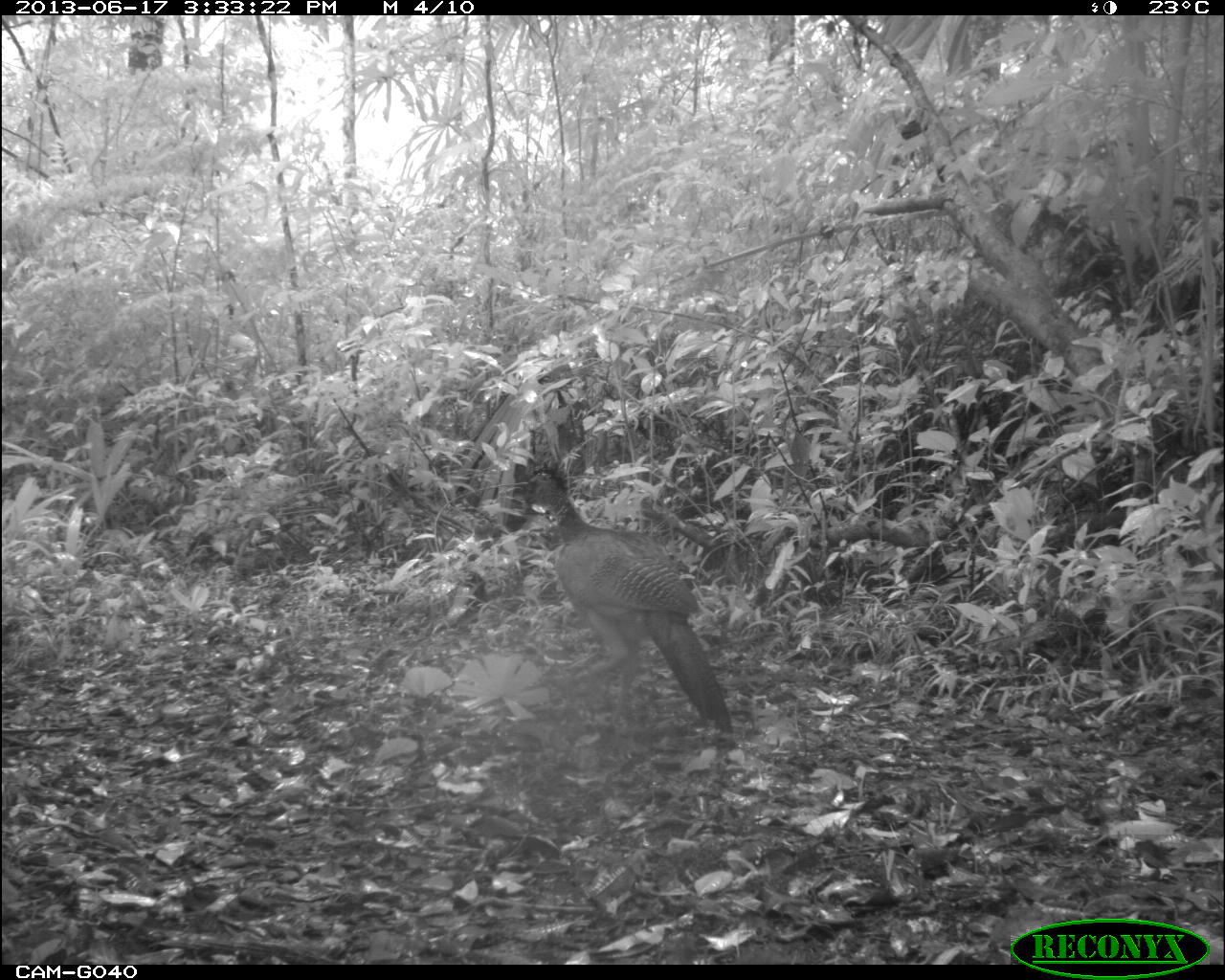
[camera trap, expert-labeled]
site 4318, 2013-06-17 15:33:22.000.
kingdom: Animalia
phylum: Chordata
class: Aves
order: Galliformes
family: Cracidae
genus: Crax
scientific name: Crax rubra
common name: great curassow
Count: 1.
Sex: female.